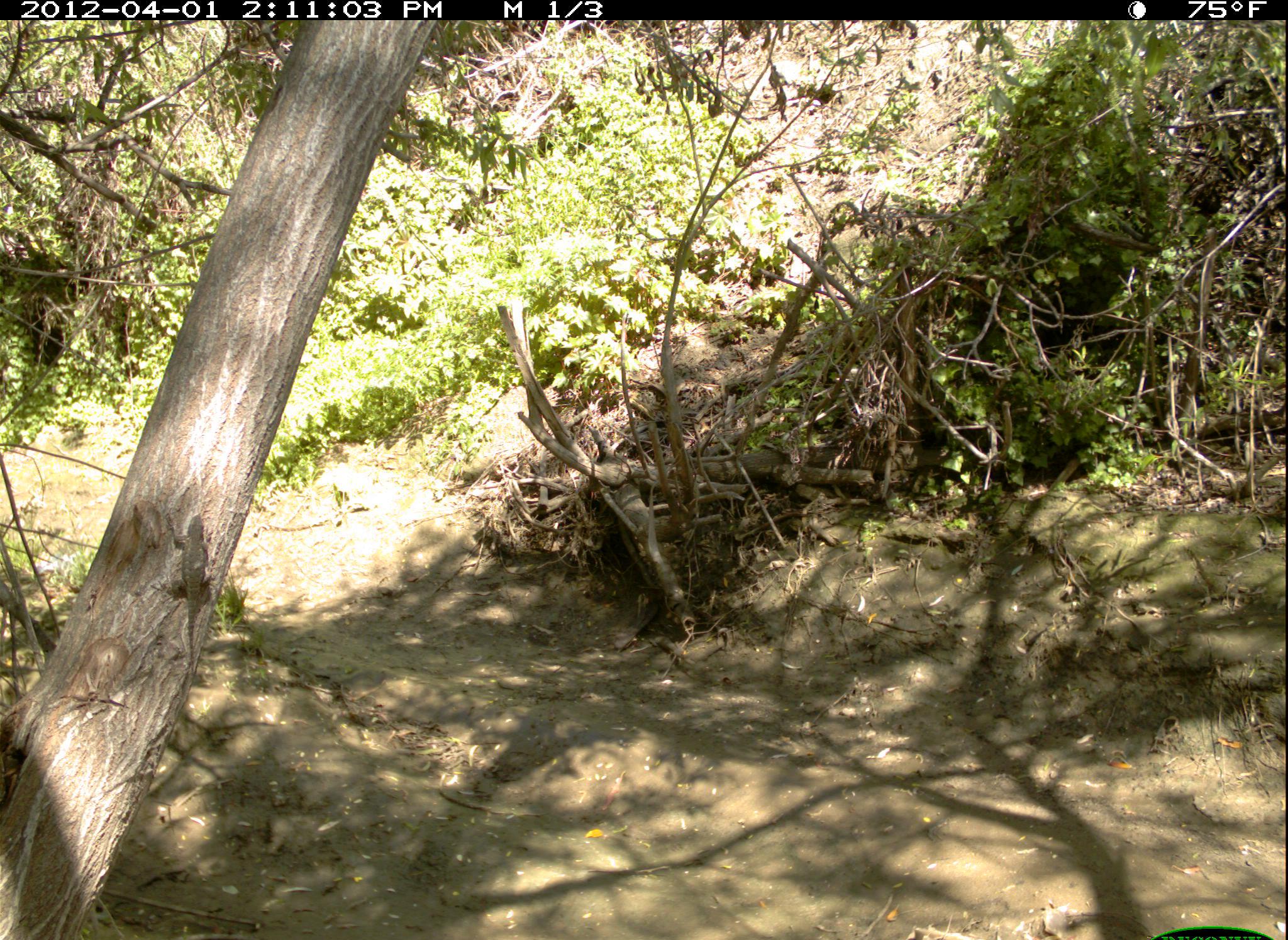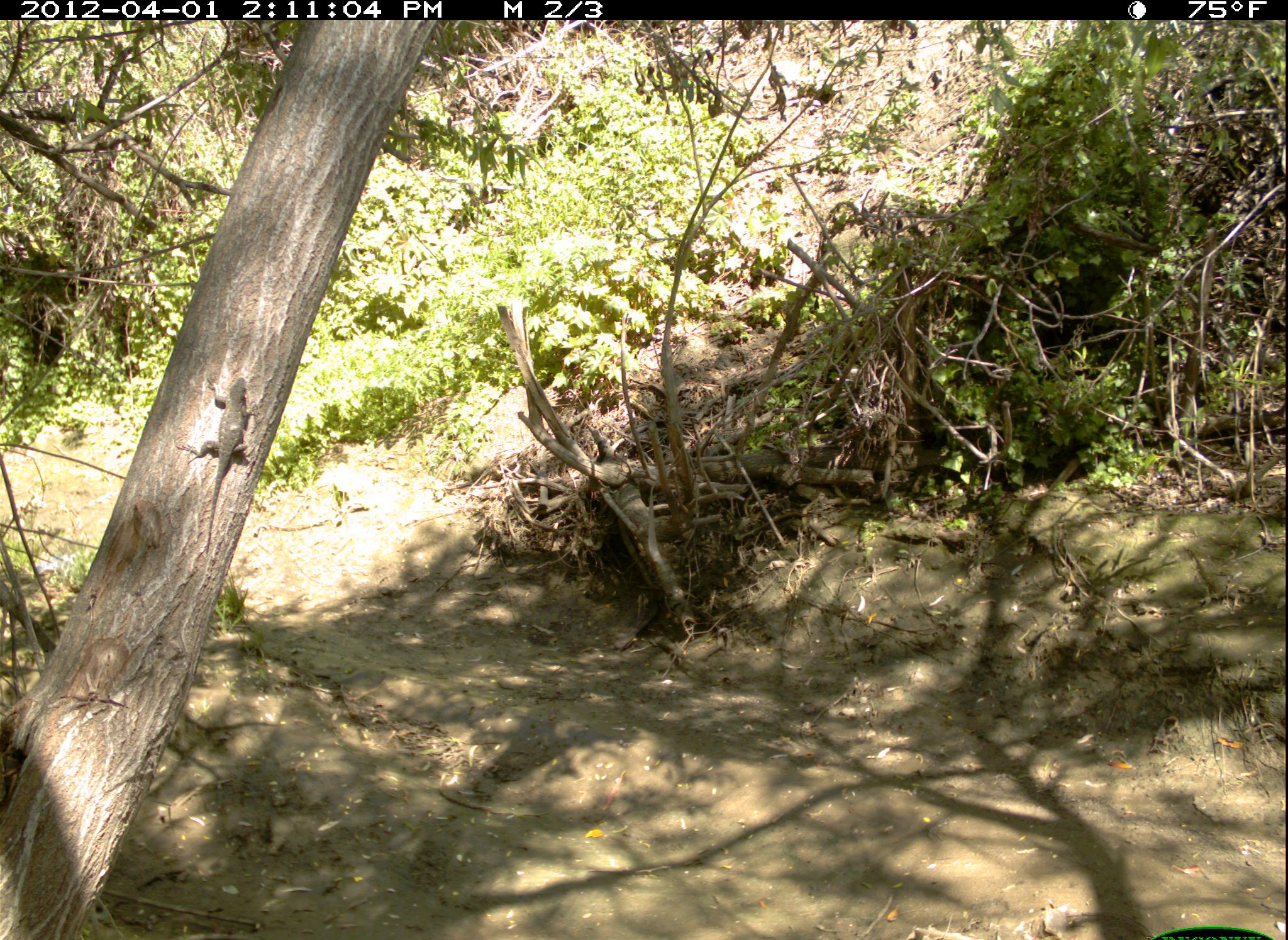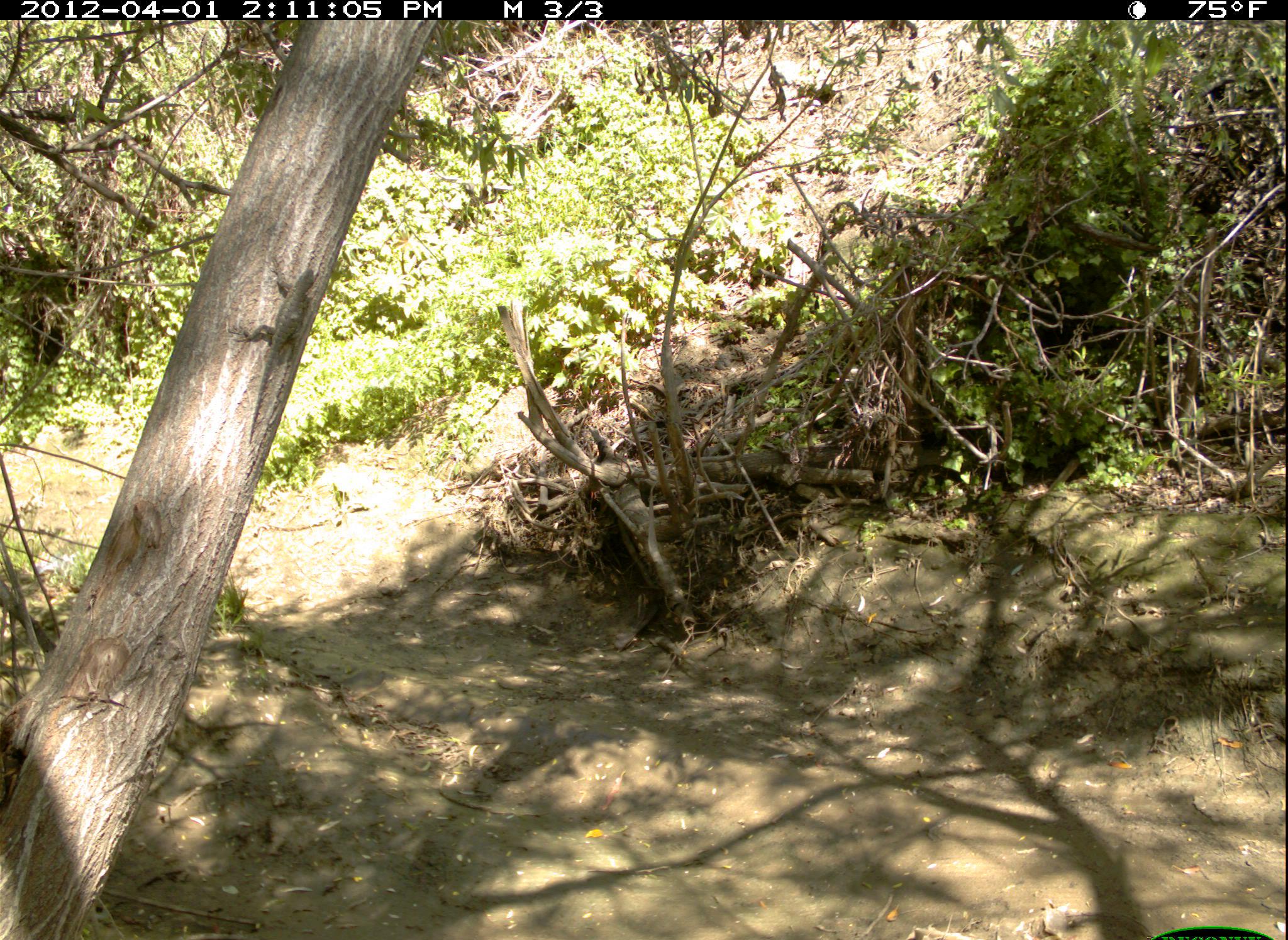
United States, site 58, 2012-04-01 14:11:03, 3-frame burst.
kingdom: Animalia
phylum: Chordata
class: Reptilia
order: Squamata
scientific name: Squamata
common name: lizard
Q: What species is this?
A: Lizard (Squamata).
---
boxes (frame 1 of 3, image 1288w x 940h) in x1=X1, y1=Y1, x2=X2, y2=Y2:
lizard: x1=162, y1=516, x2=211, y2=670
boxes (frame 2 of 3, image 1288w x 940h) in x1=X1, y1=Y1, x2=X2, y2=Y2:
lizard: x1=177, y1=376, x2=260, y2=557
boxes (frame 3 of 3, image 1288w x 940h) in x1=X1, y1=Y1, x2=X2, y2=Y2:
lizard: x1=225, y1=256, x2=316, y2=442